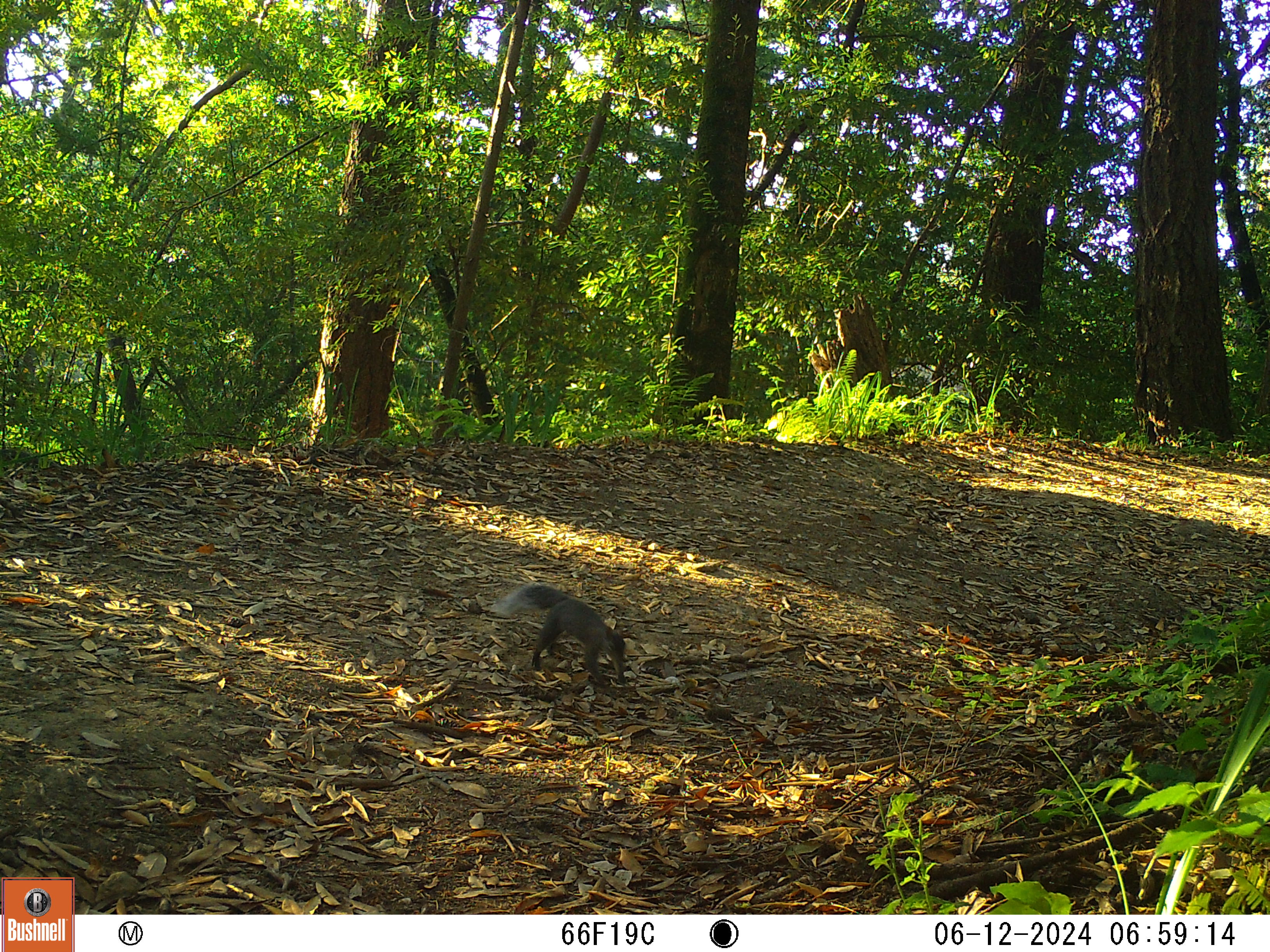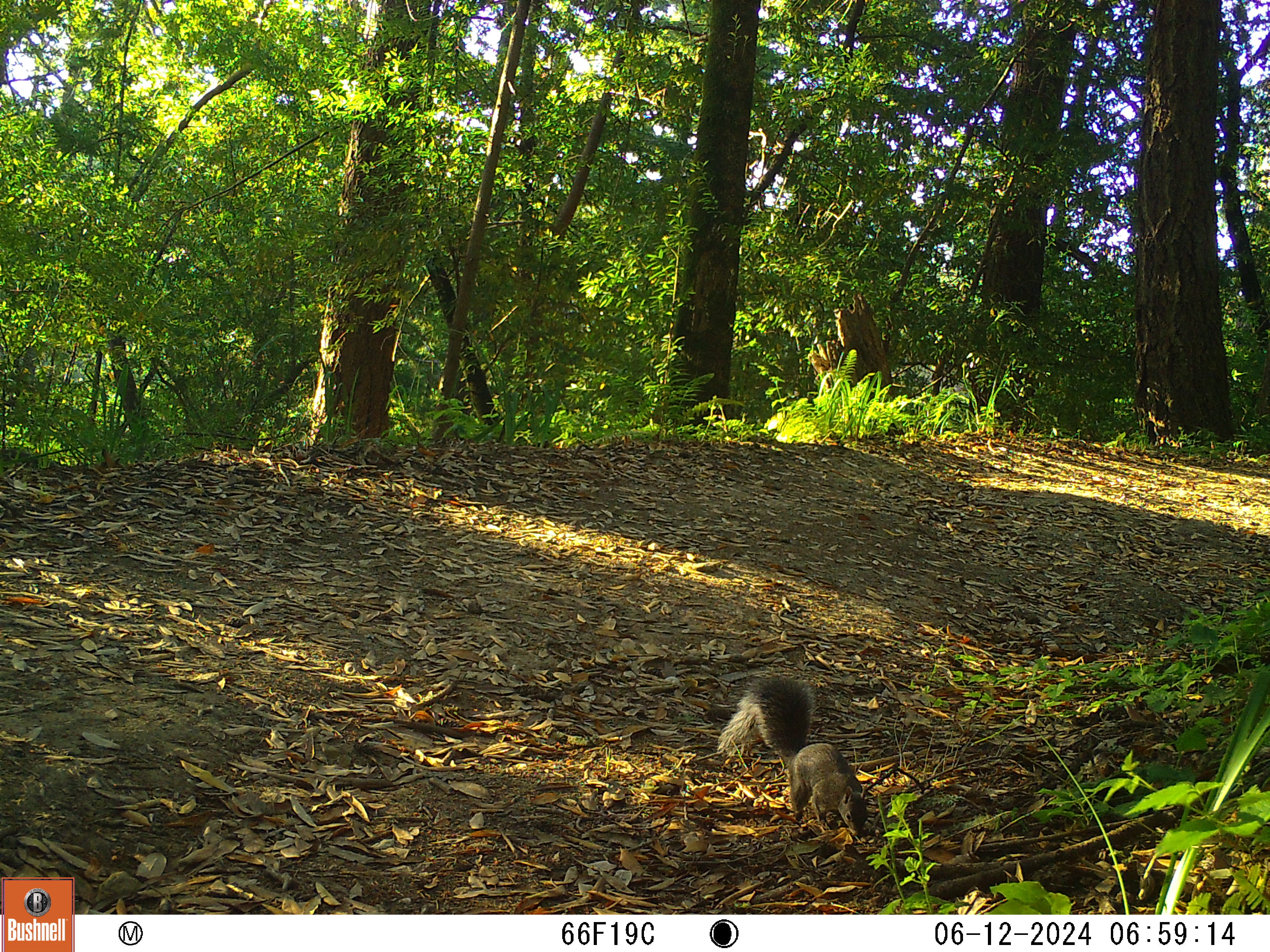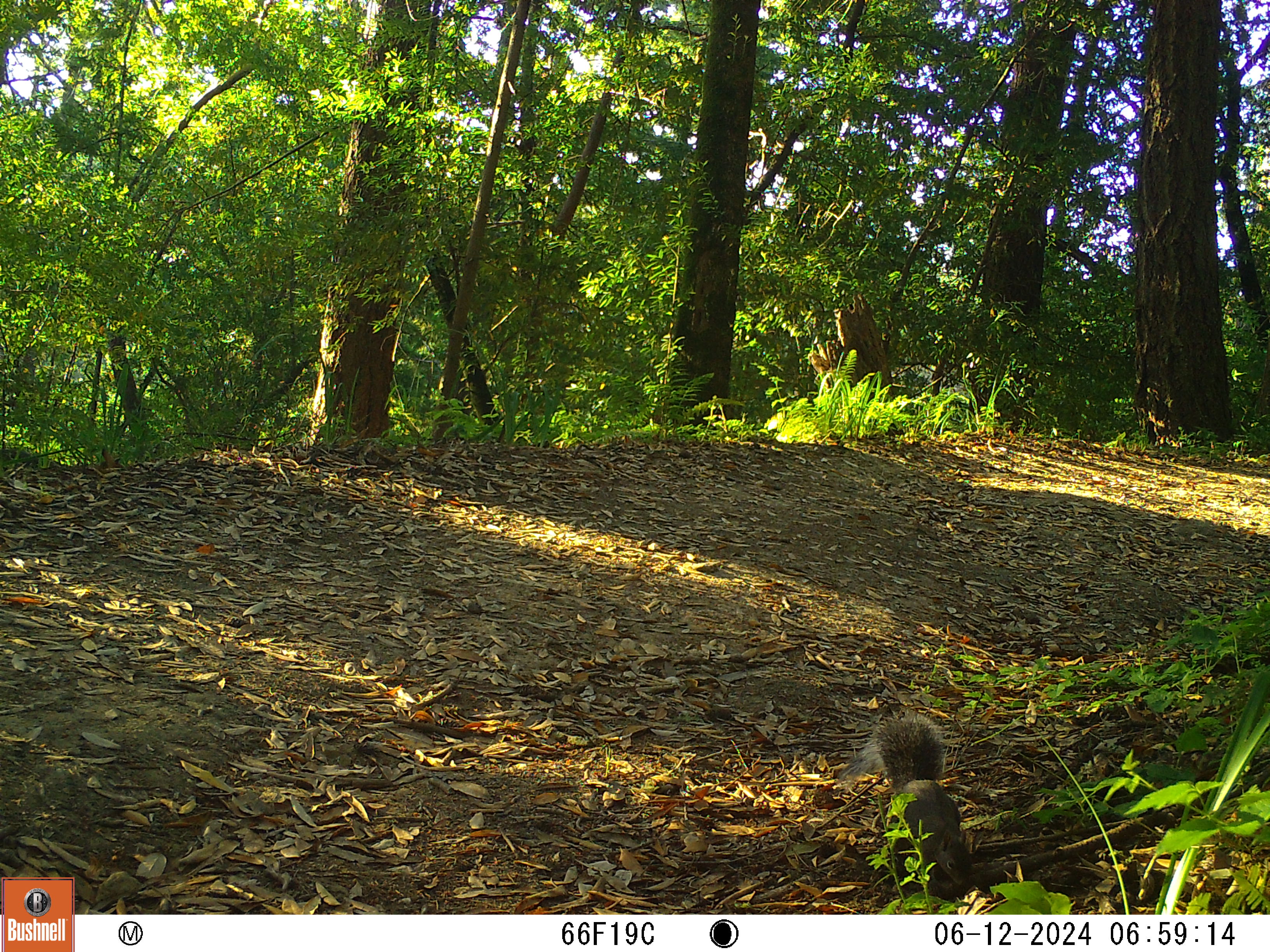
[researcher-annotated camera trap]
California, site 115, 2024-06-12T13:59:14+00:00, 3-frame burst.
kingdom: Animalia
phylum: Chordata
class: Mammalia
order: Rodentia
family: Sciuridae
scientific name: Sciuridae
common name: squirrel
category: unknown squirrel